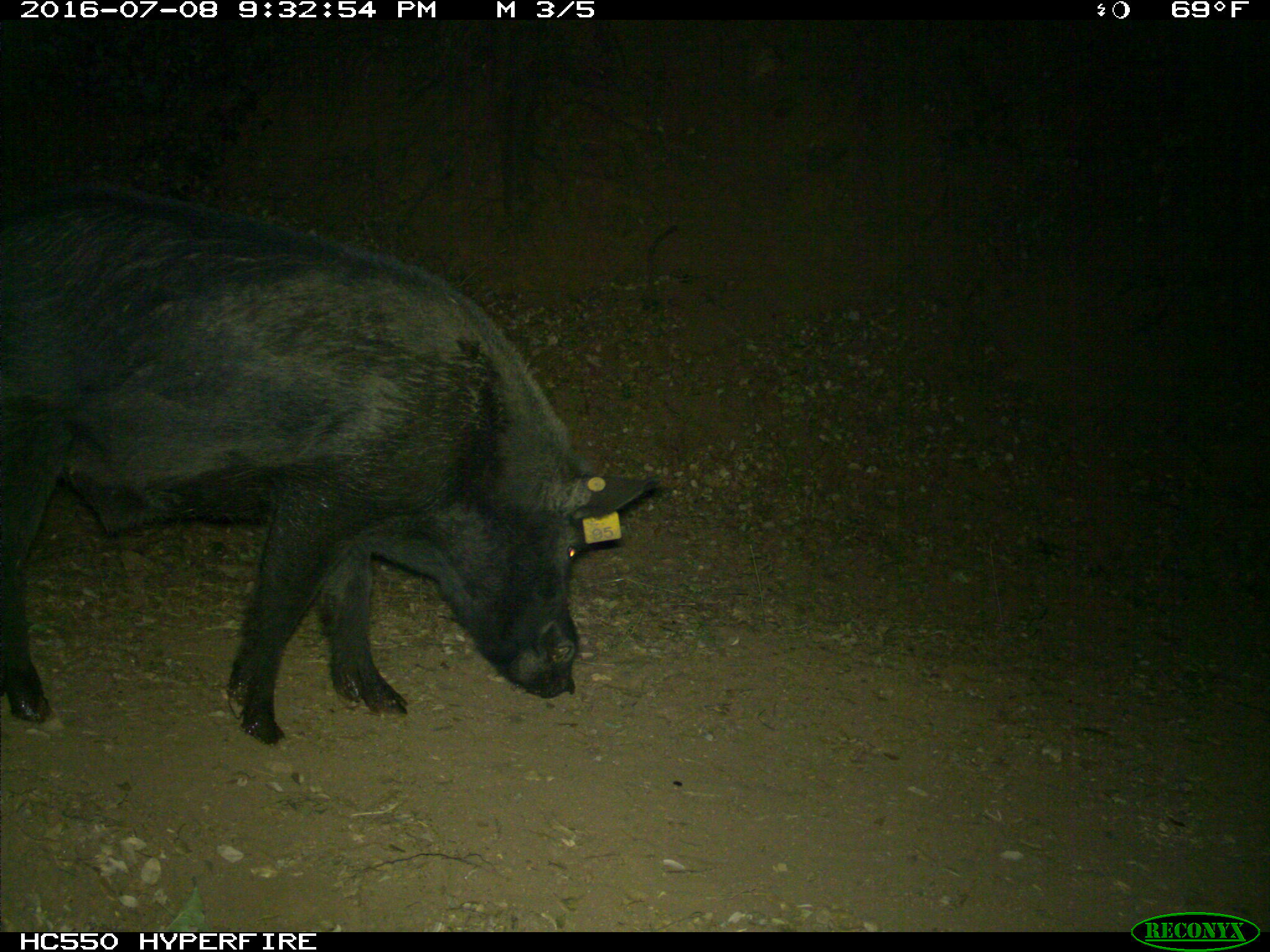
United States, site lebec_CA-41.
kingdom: Animalia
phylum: Chordata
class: Mammalia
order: Artiodactyla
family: Suidae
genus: Sus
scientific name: Sus scrofa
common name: wild boar